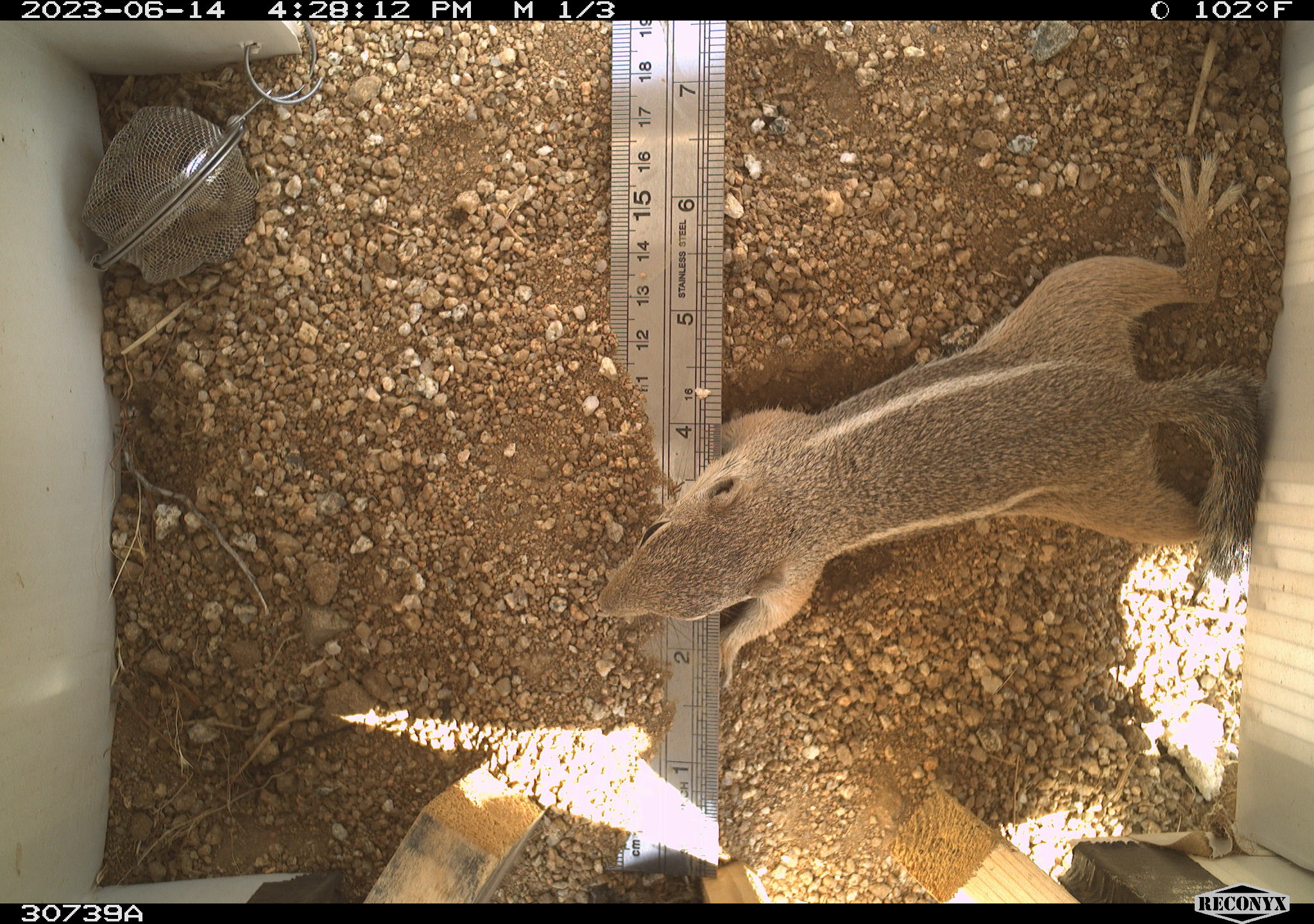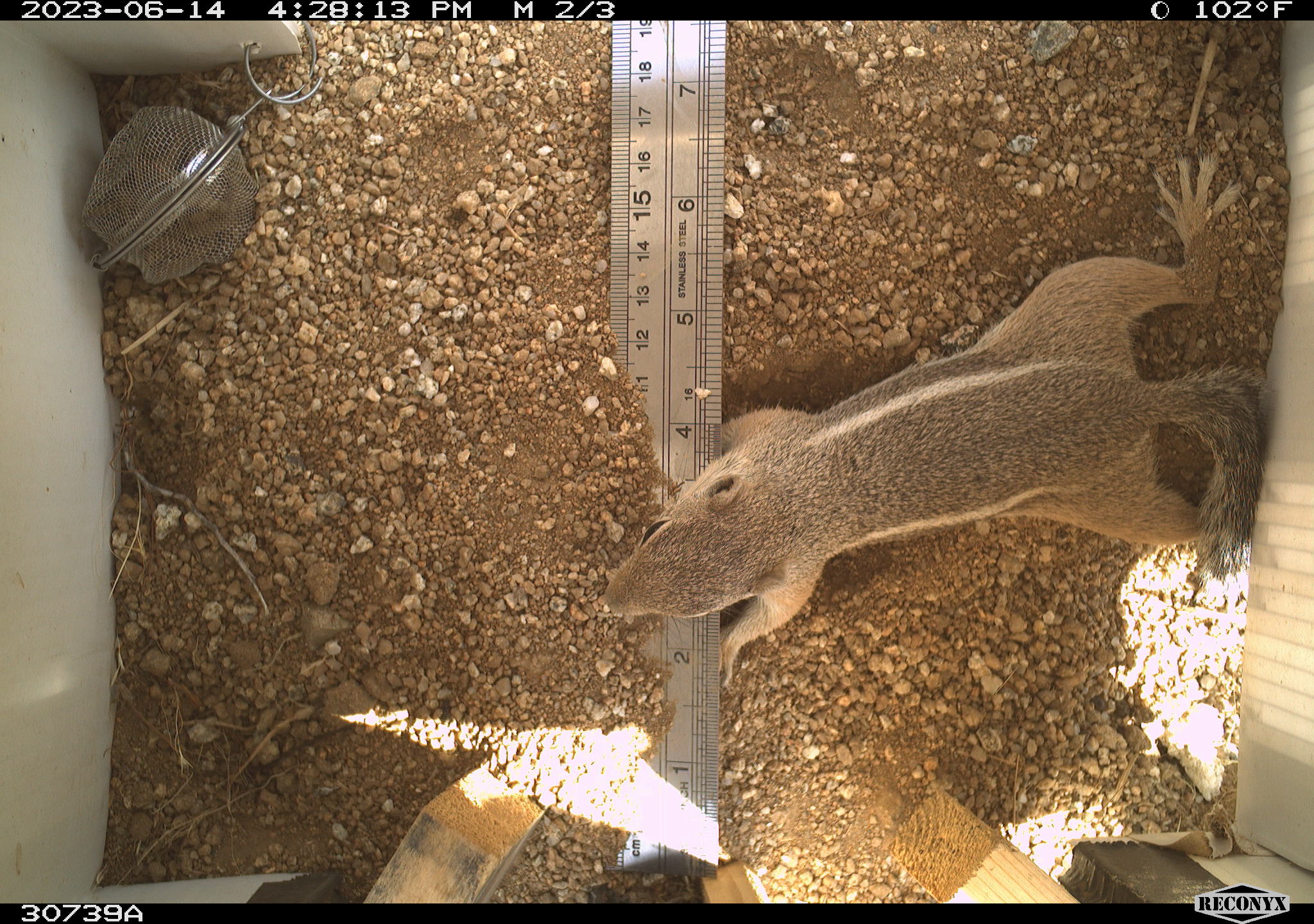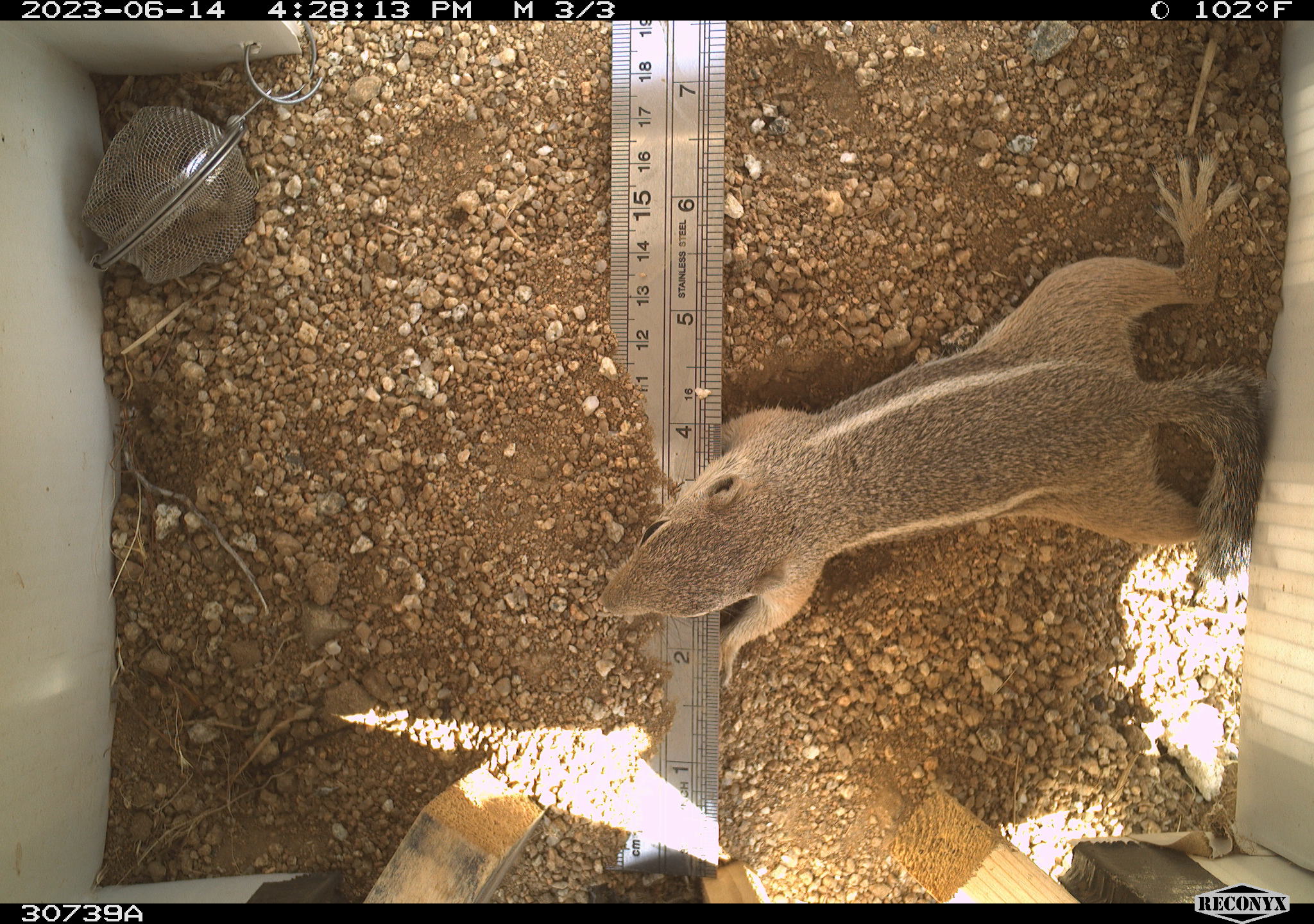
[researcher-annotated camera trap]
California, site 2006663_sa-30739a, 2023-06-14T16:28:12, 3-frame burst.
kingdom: Animalia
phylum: Chordata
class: Mammalia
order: Rodentia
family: Sciuridae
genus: Ammospermophilus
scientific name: Ammospermophilus leucurus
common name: white-tailed antelope squirrel